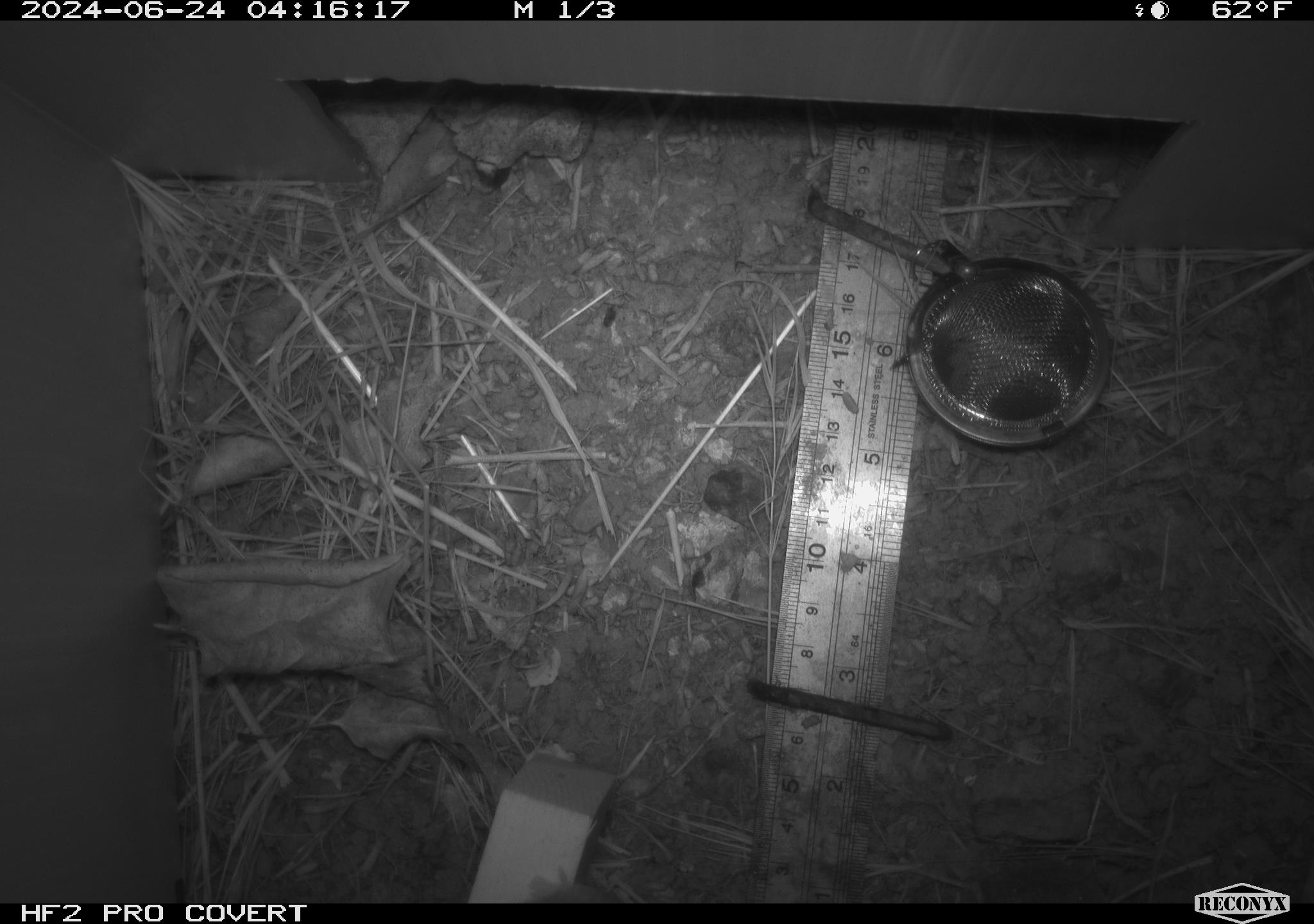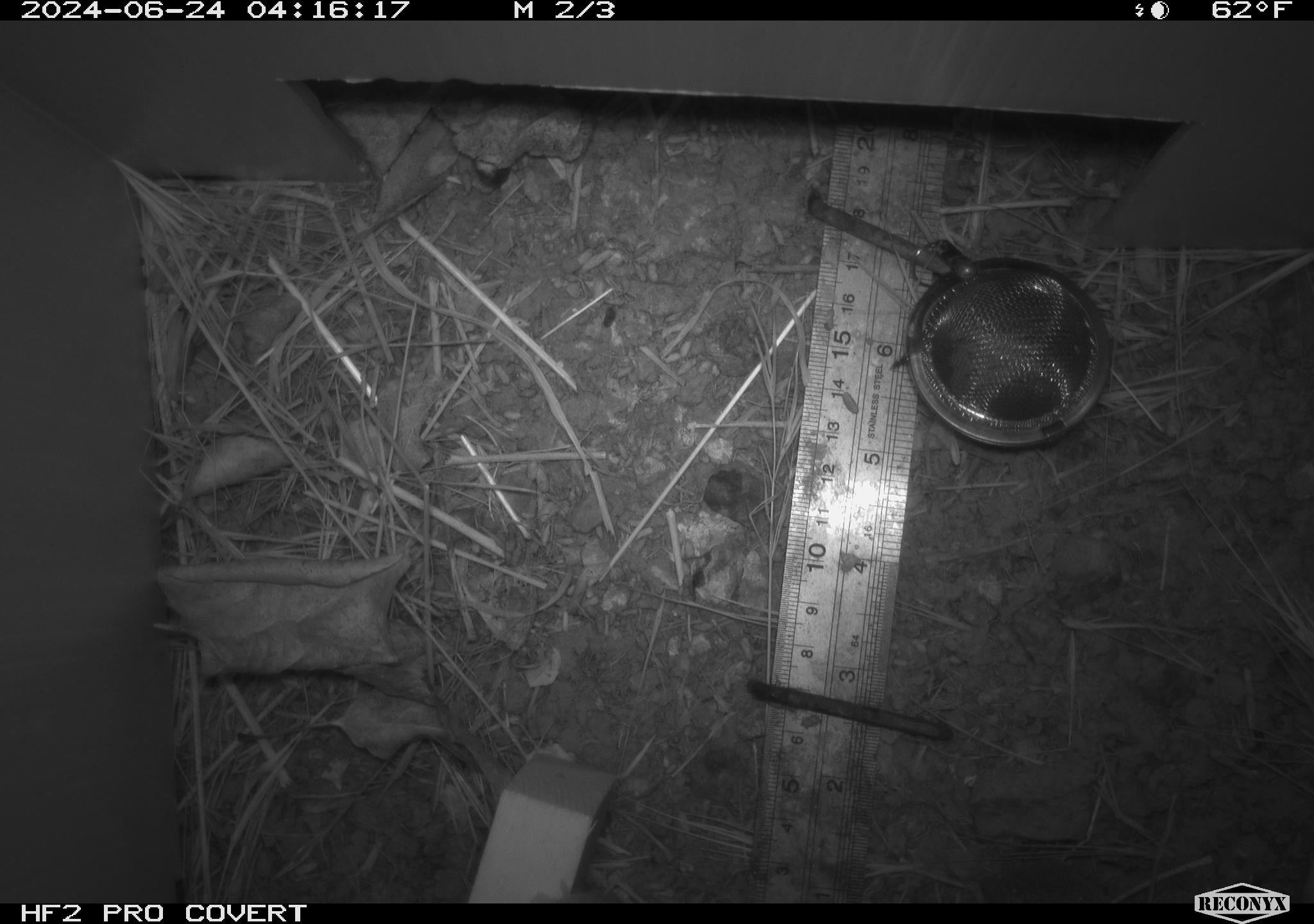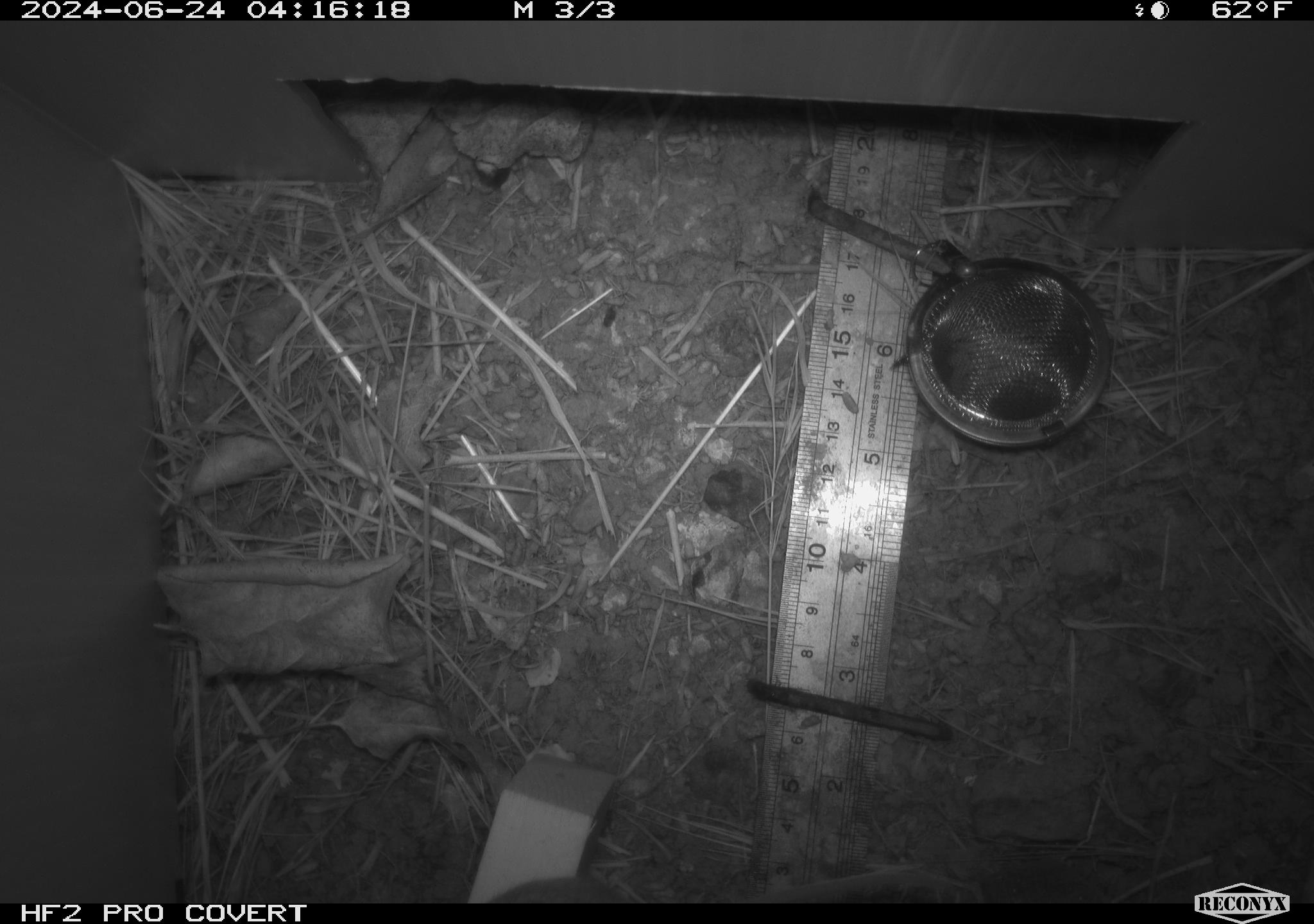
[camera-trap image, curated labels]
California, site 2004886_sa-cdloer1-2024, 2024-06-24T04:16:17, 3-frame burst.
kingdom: Animalia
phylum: Chordata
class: Mammalia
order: Rodentia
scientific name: Rodentia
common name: mouse species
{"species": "mouse species (Rodentia)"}